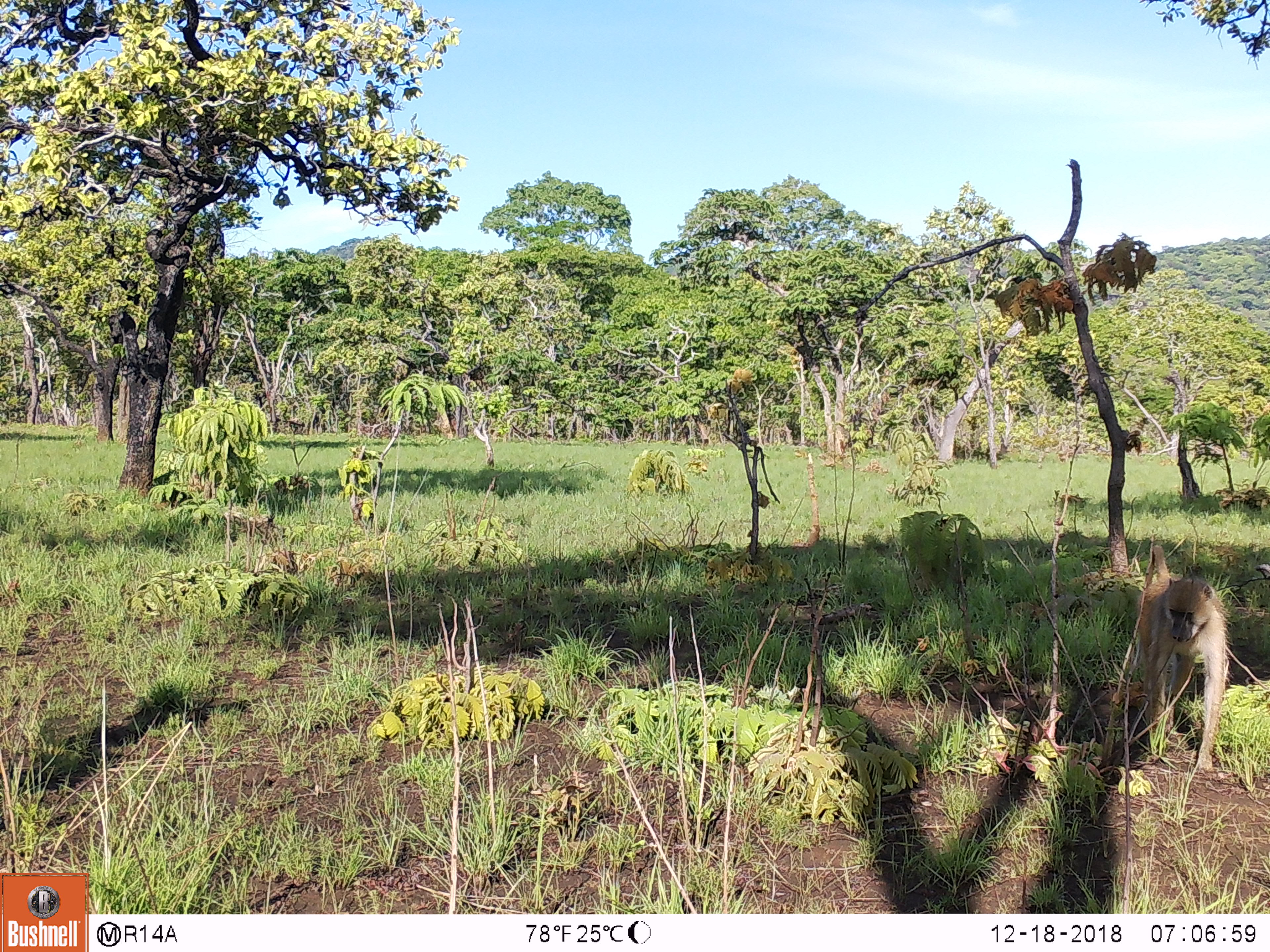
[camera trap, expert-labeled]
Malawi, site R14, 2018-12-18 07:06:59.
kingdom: Animalia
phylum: Chordata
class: Mammalia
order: Primates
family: Cercopithecidae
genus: Papio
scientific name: Papio cynocephalus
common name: yellow baboon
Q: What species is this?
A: Yellow baboon (Papio cynocephalus).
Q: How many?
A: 1.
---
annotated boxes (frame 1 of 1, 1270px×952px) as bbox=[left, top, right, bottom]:
yellow baboon: bbox=[1126, 532, 1236, 778]